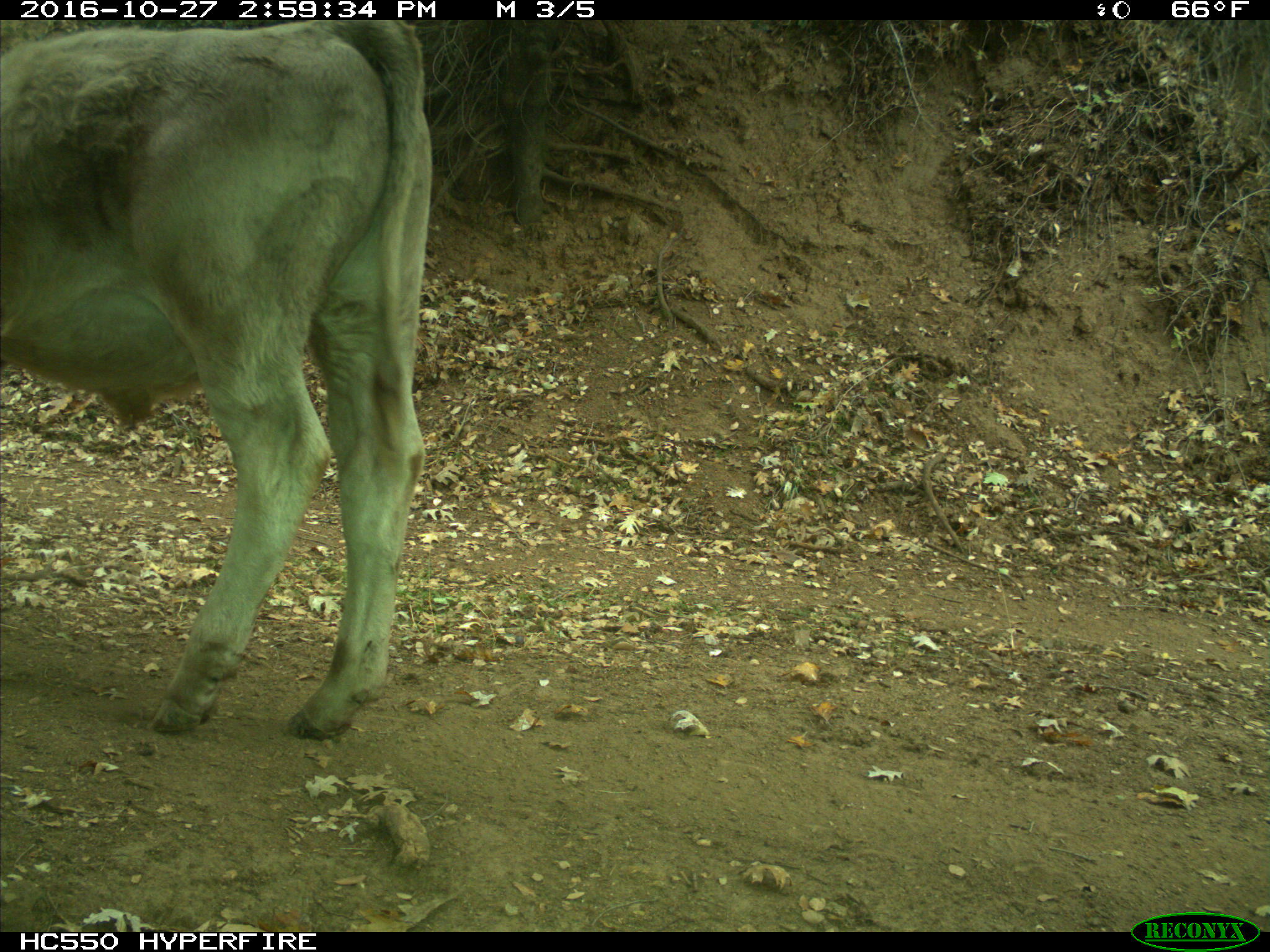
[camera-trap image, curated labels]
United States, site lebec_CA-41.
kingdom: Animalia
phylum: Chordata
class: Mammalia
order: Artiodactyla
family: Bovidae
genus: Bos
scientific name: Bos taurus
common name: domestic cow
Bos taurus (domestic cow).